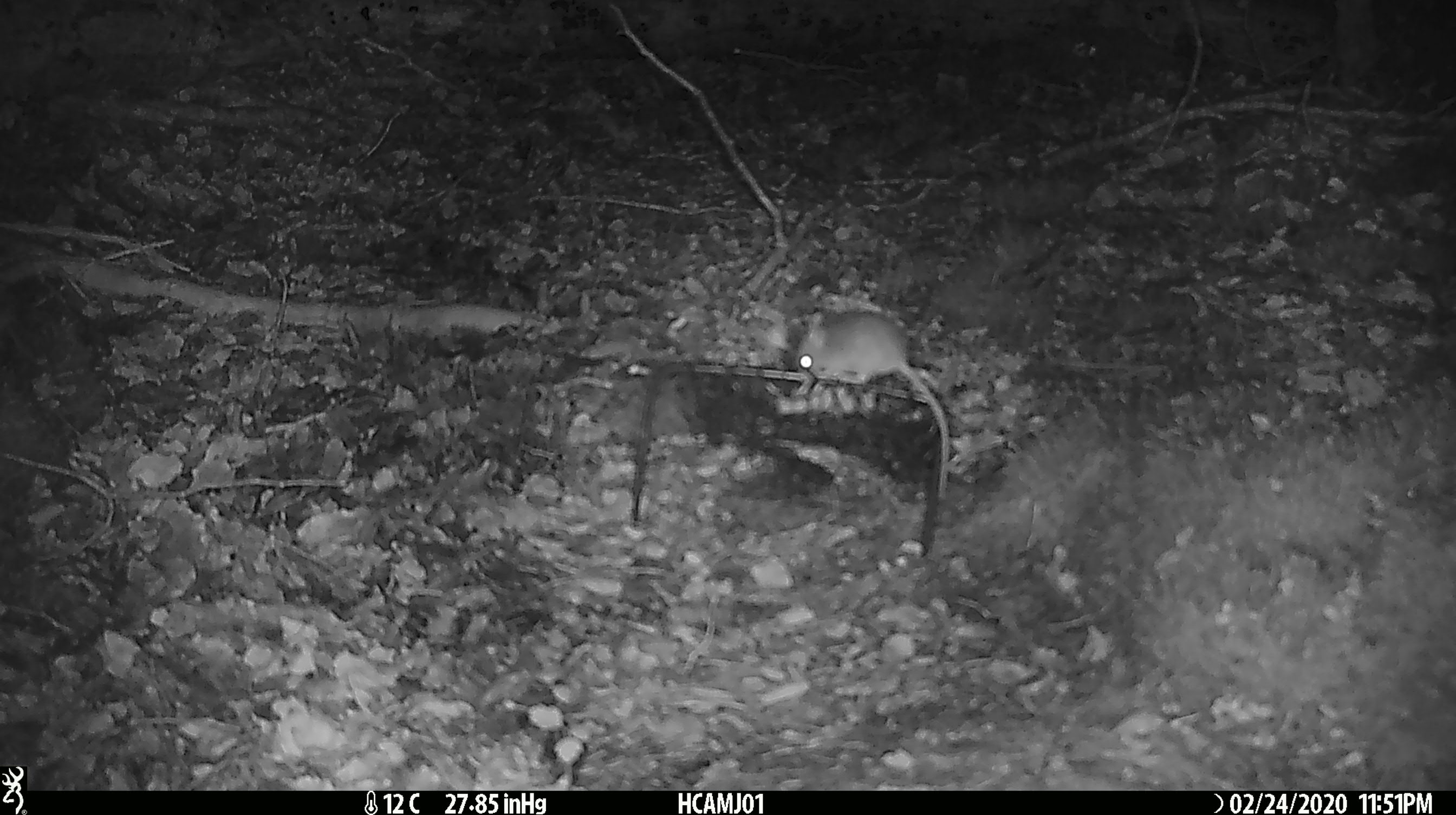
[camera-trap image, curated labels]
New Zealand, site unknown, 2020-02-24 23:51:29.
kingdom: Animalia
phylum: Chordata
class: Mammalia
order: Rodentia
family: Muridae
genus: Mus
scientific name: Mus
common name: mouse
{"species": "mouse (Mus)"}